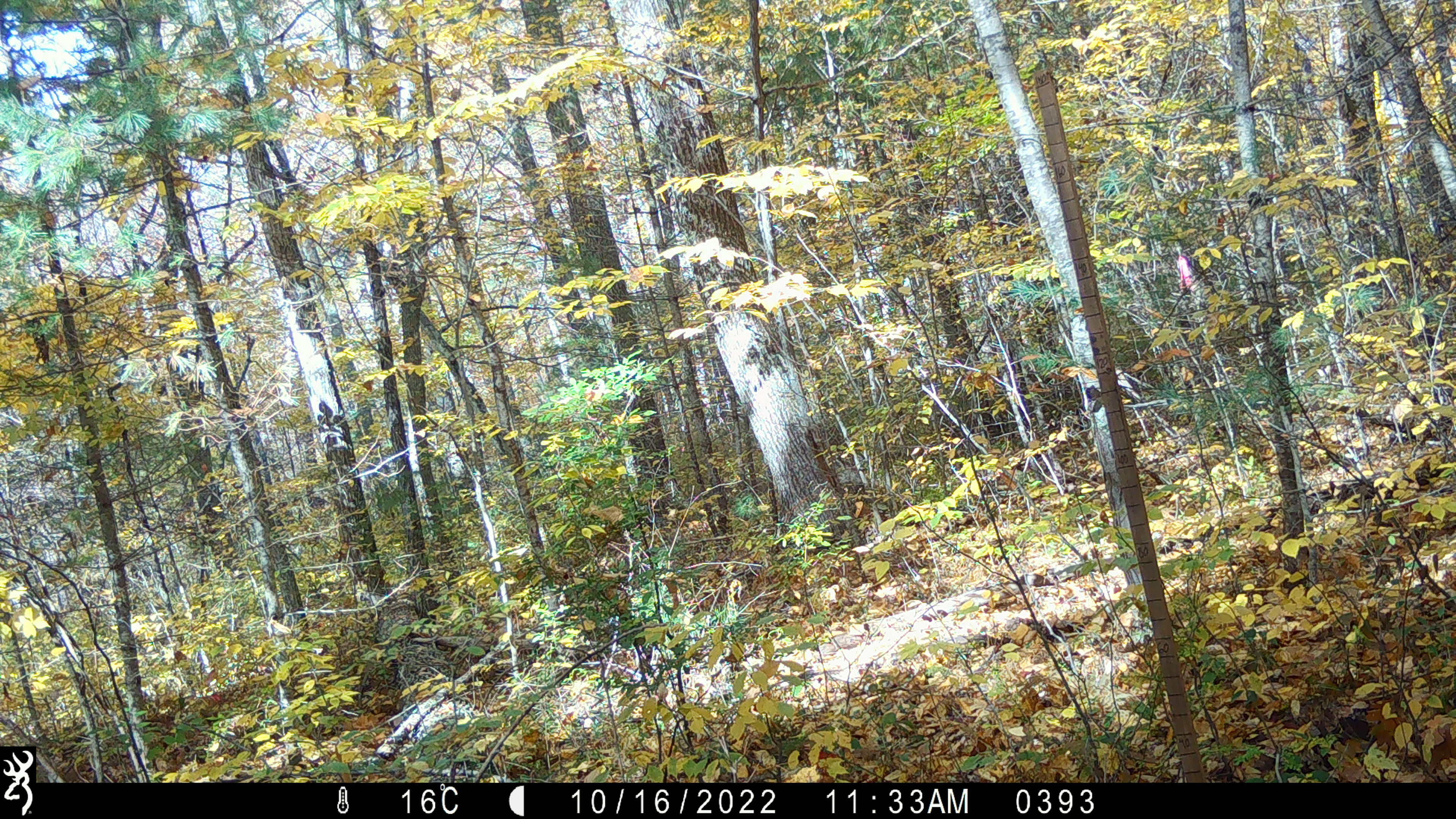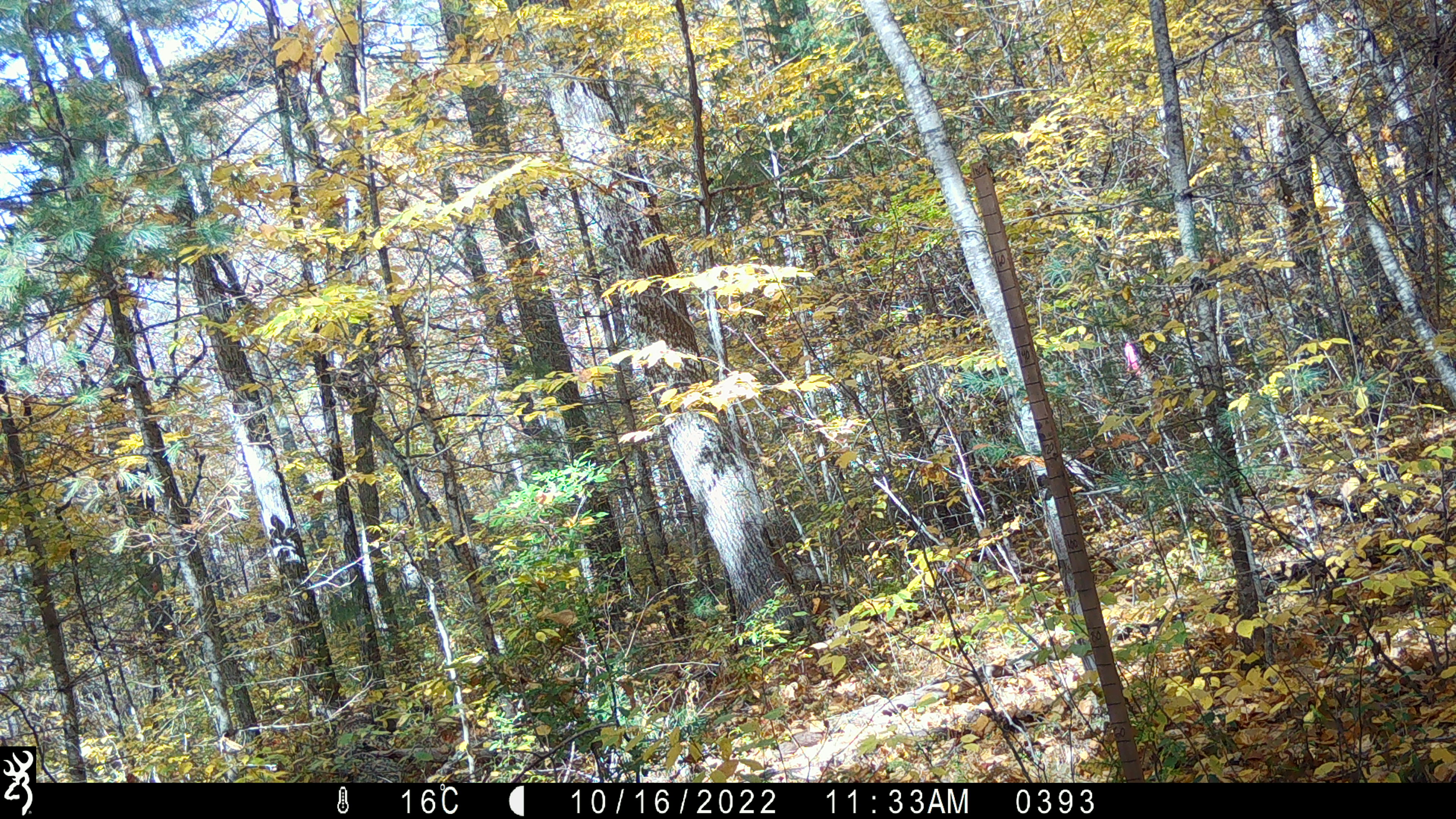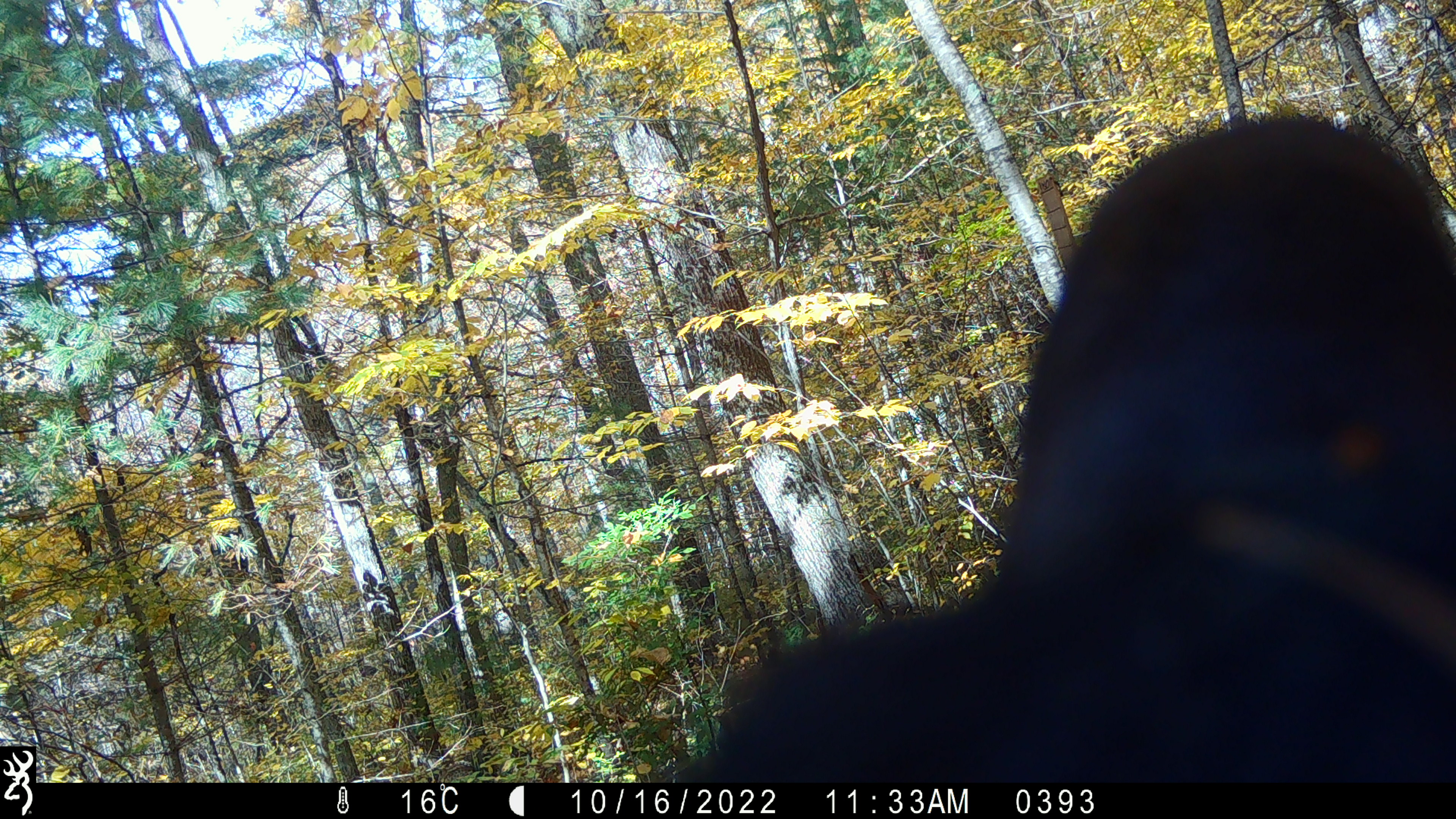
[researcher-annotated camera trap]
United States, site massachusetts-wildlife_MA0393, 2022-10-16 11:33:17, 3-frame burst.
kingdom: Animalia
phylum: Chordata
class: Mammalia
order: Carnivora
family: Ursidae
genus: Ursus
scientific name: Ursus americanus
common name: black bear